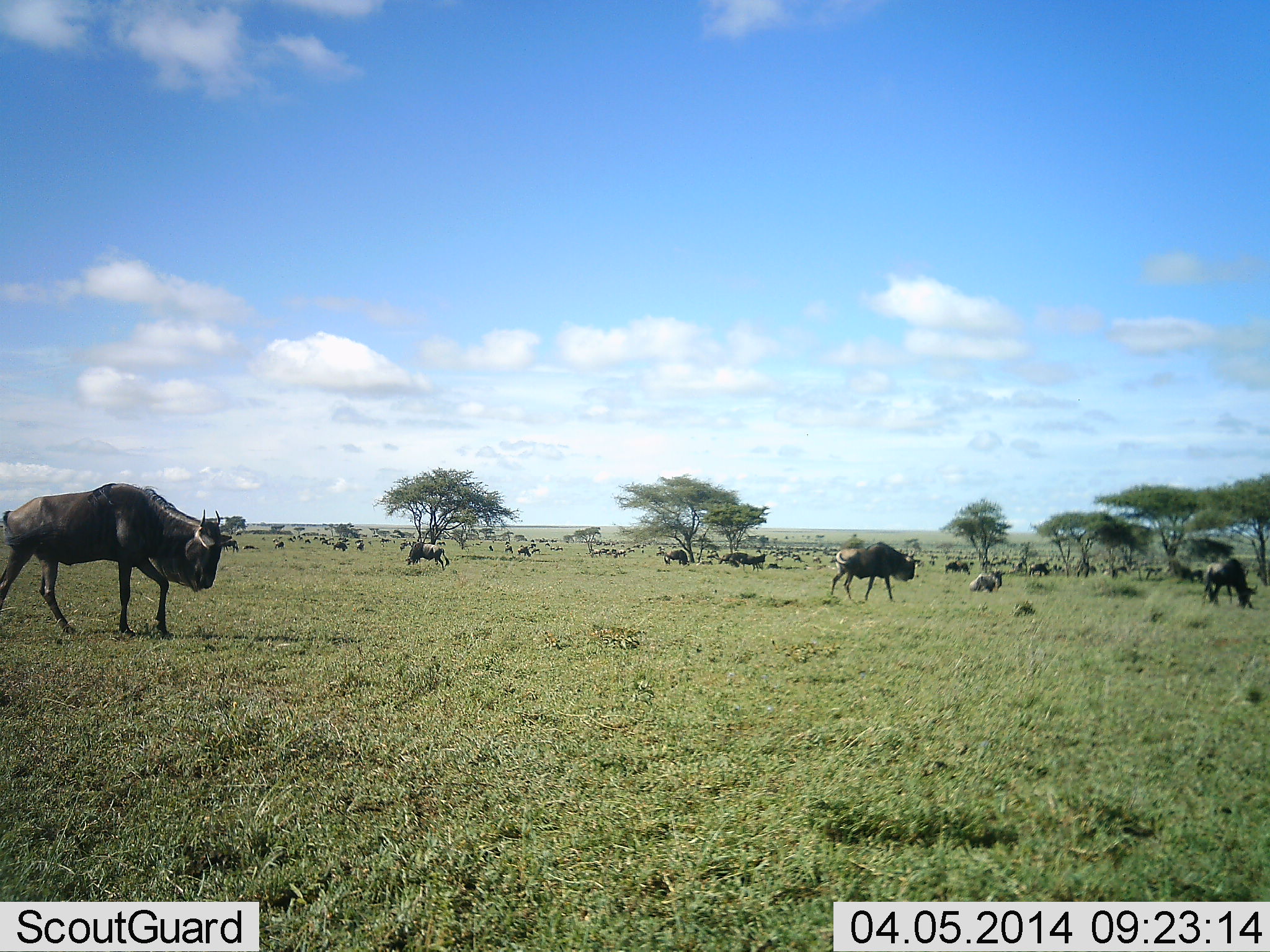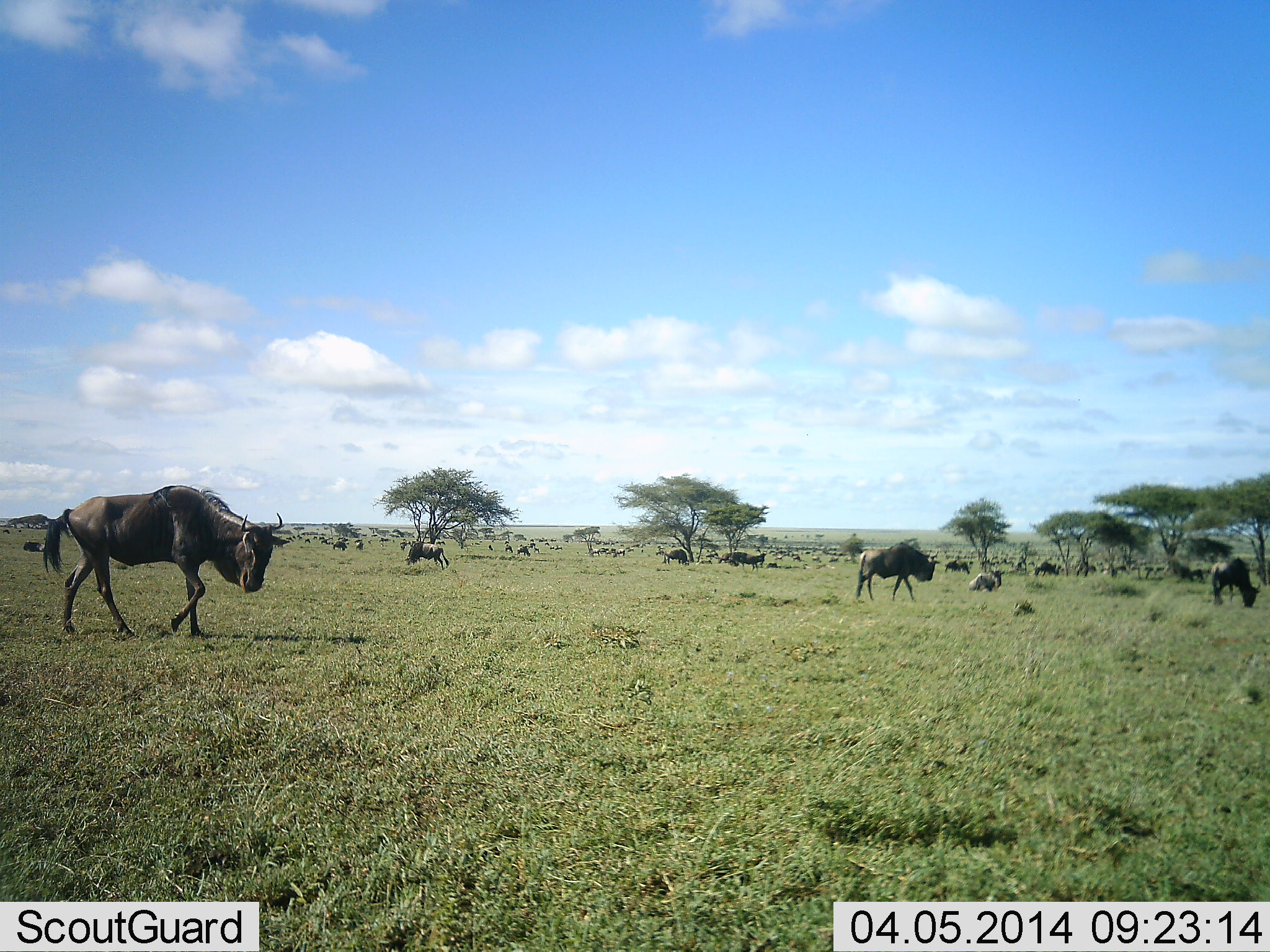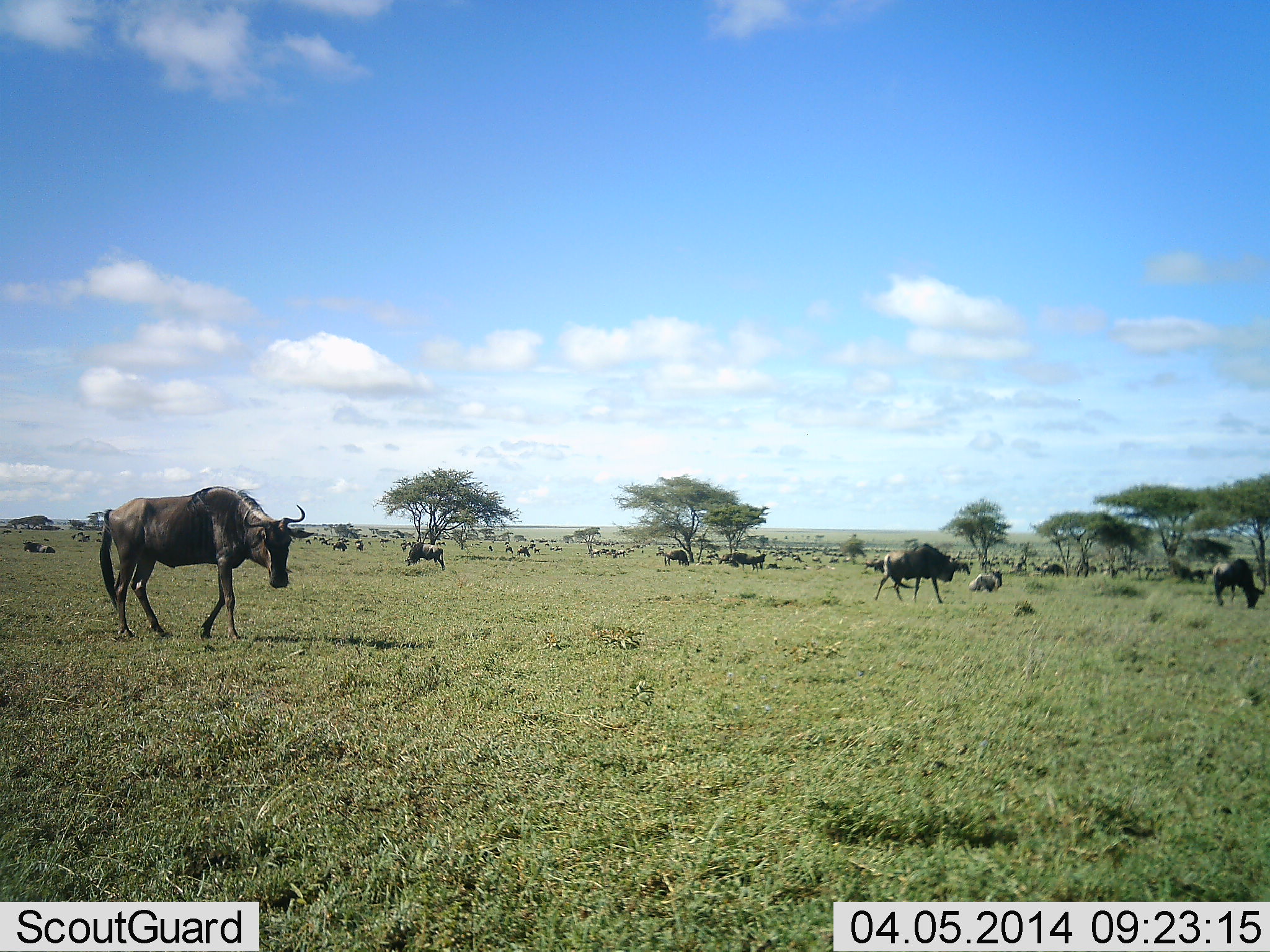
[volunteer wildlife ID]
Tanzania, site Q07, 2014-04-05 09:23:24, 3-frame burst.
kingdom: Animalia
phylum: Chordata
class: Mammalia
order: Artiodactyla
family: Bovidae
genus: Connochaetes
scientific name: Connochaetes taurinus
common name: blue wildebeest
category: wildebeest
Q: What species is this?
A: Wildebeest (blue wildebeest) (Connochaetes taurinus).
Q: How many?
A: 11-50.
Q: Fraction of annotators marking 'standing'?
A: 40%.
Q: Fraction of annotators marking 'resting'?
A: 50%.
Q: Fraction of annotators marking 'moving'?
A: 80%.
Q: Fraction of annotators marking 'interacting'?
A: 0%.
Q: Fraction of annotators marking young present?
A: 0%.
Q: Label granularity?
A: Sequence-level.